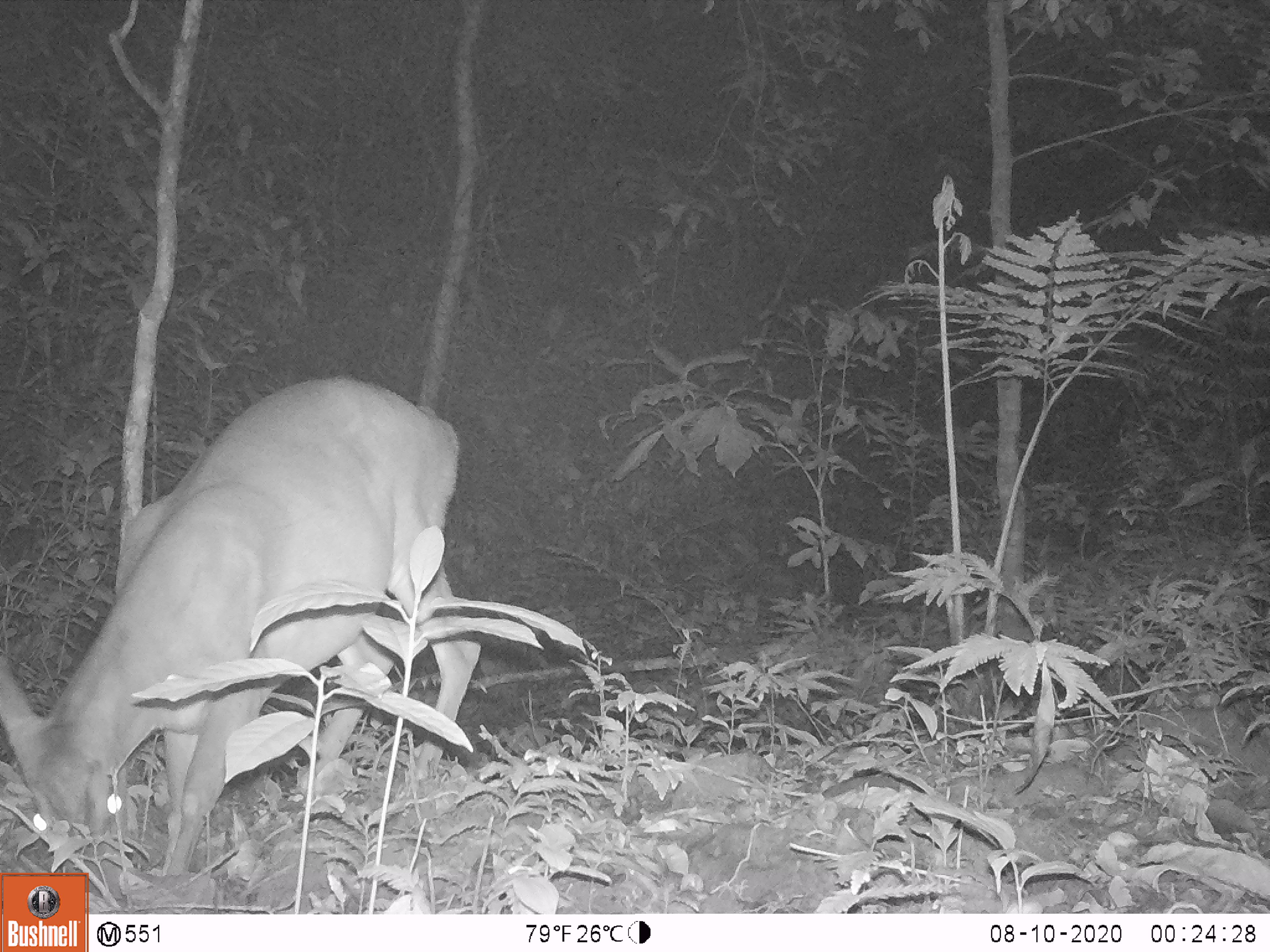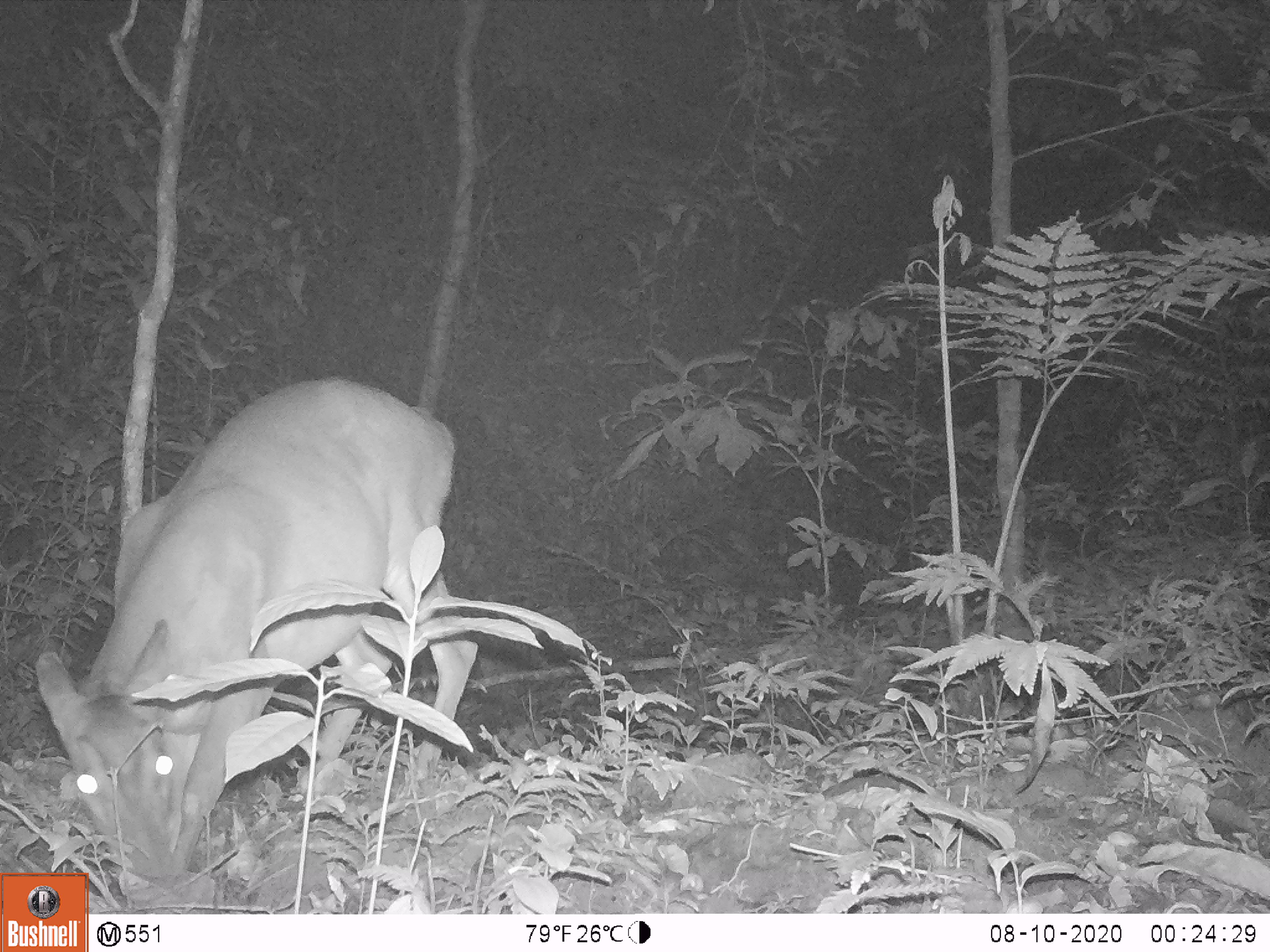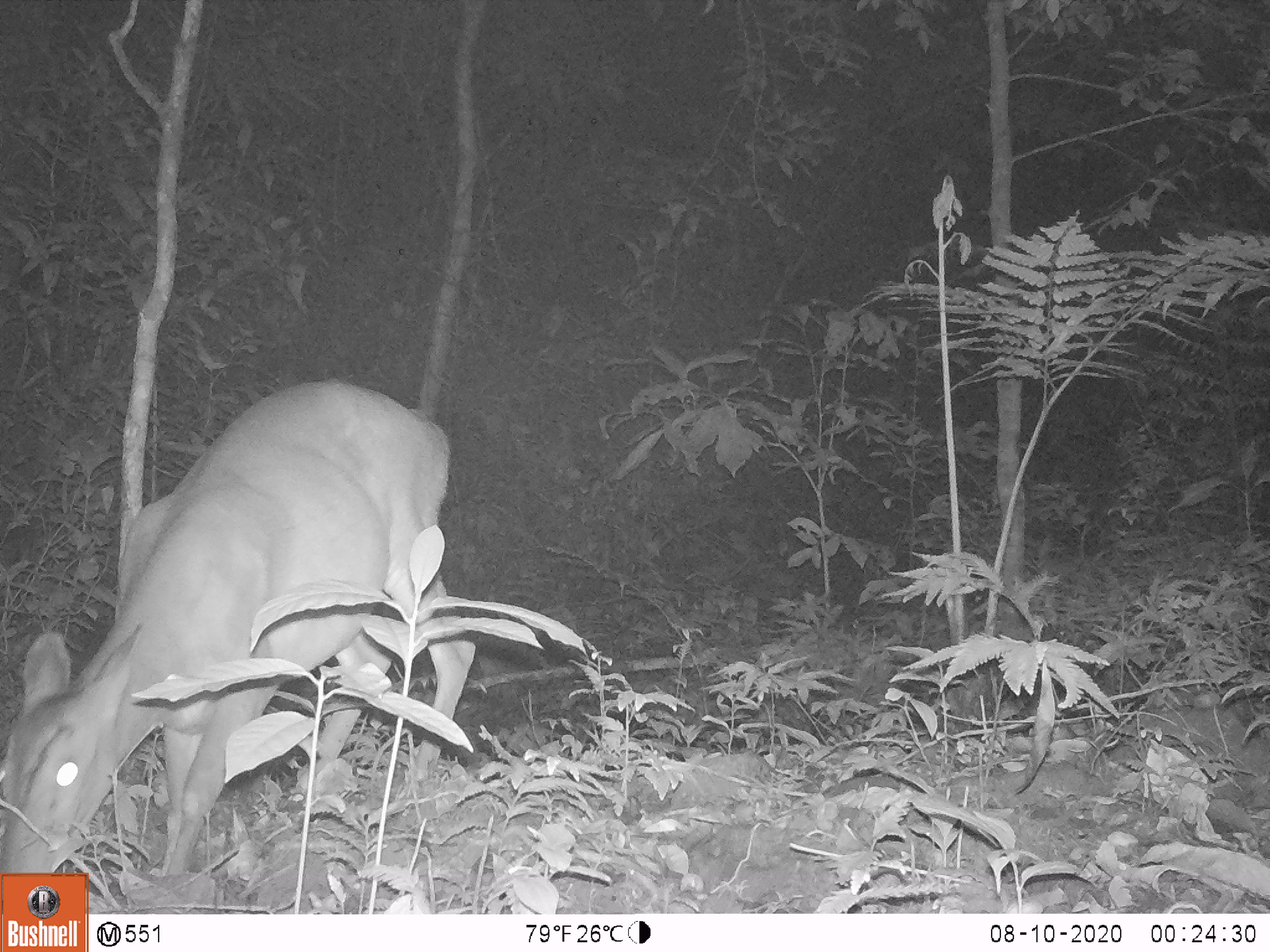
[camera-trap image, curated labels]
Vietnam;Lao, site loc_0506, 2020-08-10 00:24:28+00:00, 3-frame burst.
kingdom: Animalia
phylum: Chordata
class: Mammalia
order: Artiodactyla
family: Cervidae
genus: Muntiacus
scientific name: Muntiacus vuquangensis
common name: large-antlered muntjac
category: large antlered muntjac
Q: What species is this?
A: Large antlered muntjac (large-antlered muntjac) (Muntiacus vuquangensis).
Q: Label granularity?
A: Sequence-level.